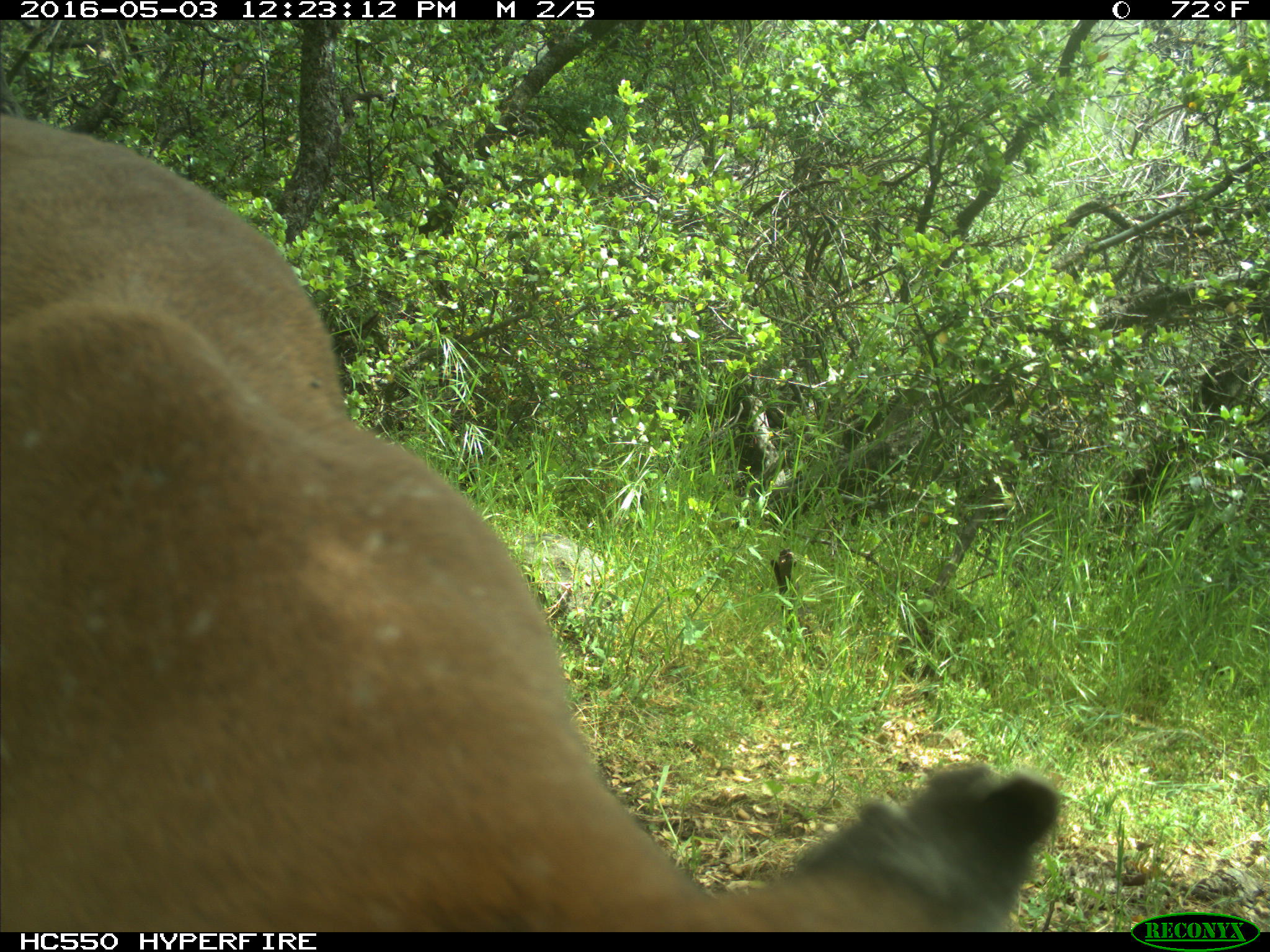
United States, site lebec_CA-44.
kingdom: Animalia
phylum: Chordata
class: Mammalia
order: Carnivora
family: Felidae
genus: Puma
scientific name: Puma concolor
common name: mountain lion